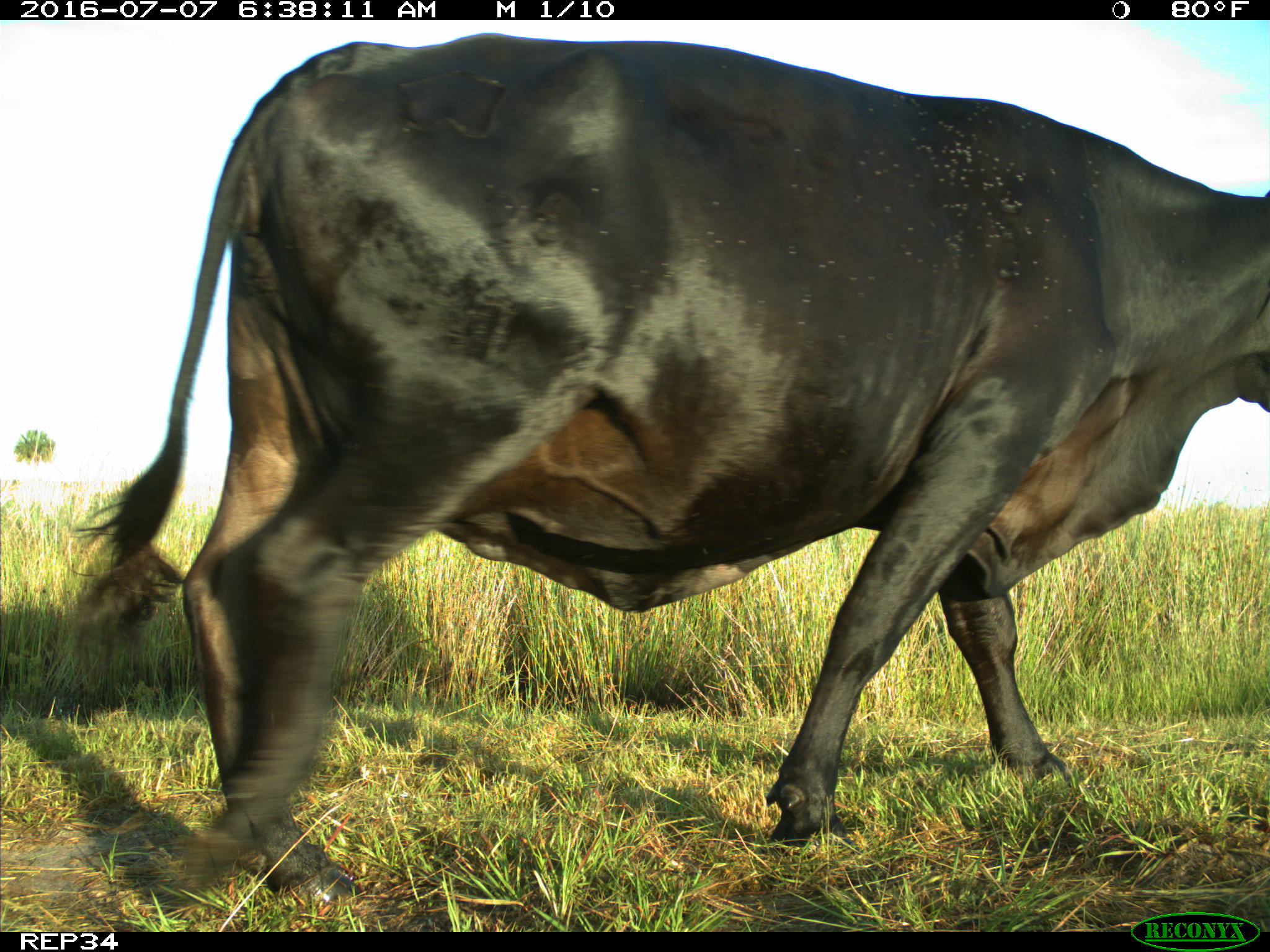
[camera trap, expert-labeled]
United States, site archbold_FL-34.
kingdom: Animalia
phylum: Chordata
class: Mammalia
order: Artiodactyla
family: Bovidae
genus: Bos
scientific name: Bos taurus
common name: domestic cow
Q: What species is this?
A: Bos taurus (domestic cow).